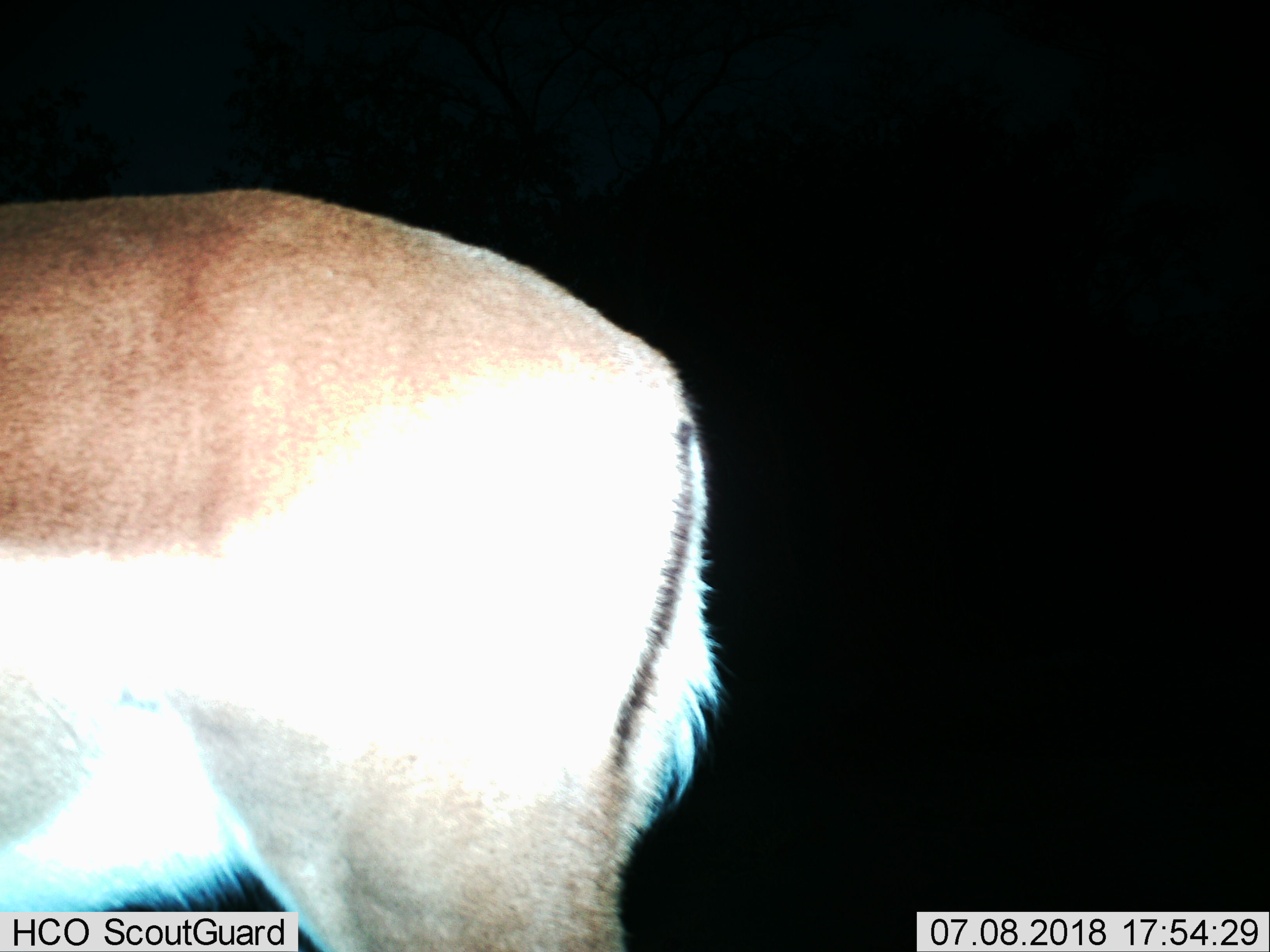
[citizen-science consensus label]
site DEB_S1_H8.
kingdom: Animalia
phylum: Chordata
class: Mammalia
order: Artiodactyla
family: Bovidae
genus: Aepyceros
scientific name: Aepyceros melampus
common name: impala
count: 1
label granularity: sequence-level